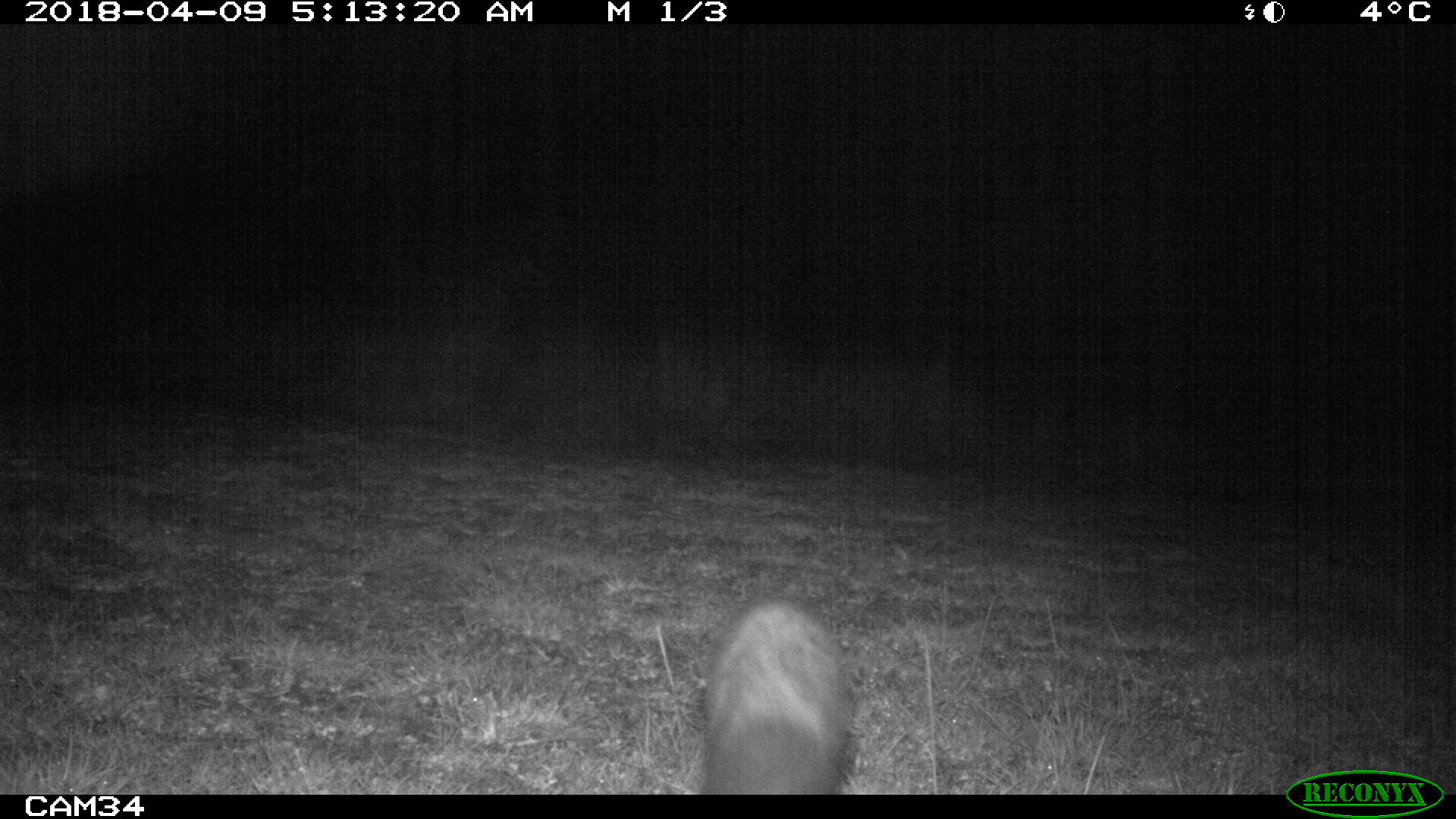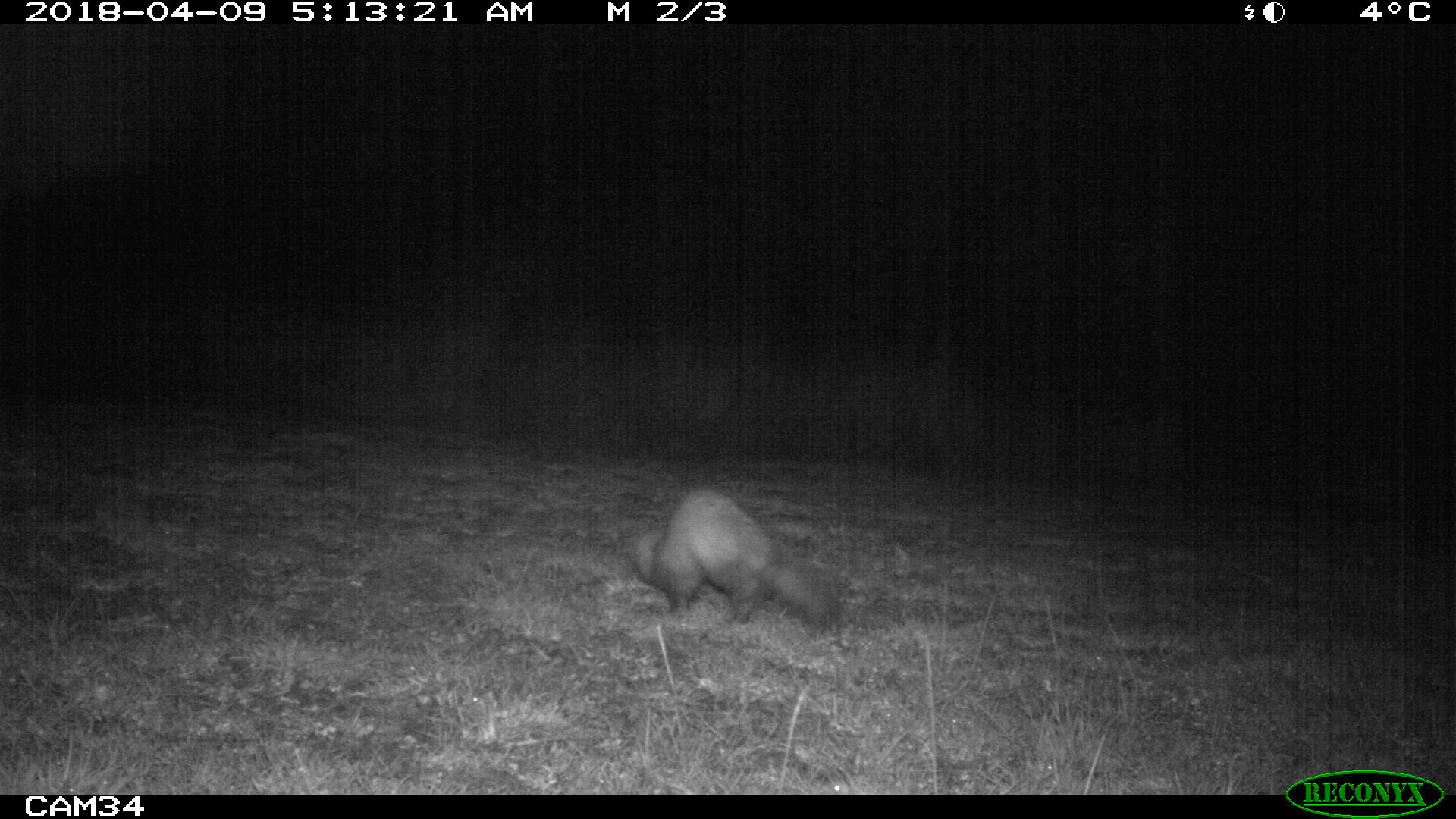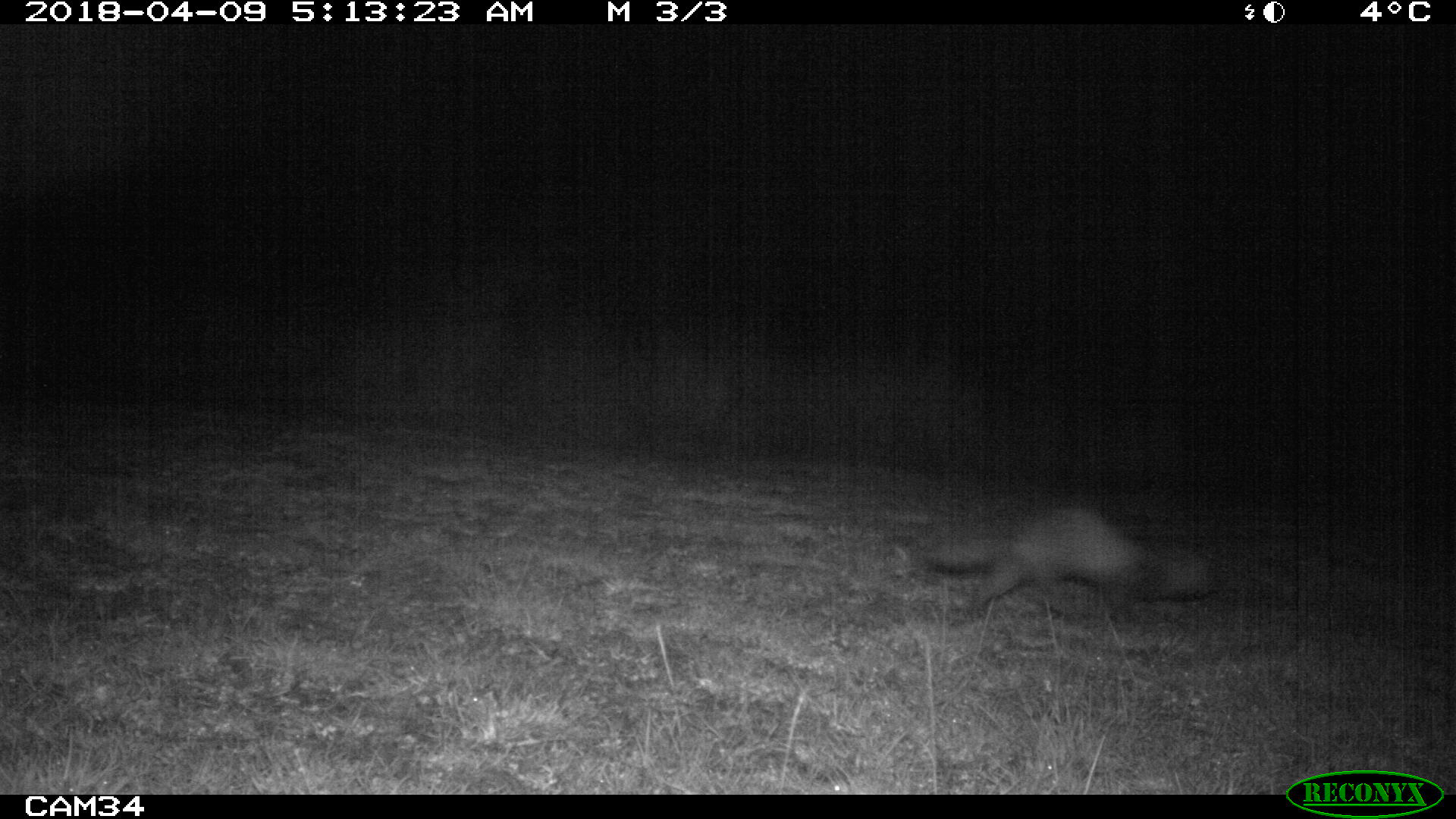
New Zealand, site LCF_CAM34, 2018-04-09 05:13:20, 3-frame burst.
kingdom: Animalia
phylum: Chordata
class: Mammalia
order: Carnivora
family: Mustelidae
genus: Mustela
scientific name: Mustela furo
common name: ferret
Ferret (Mustela furo).